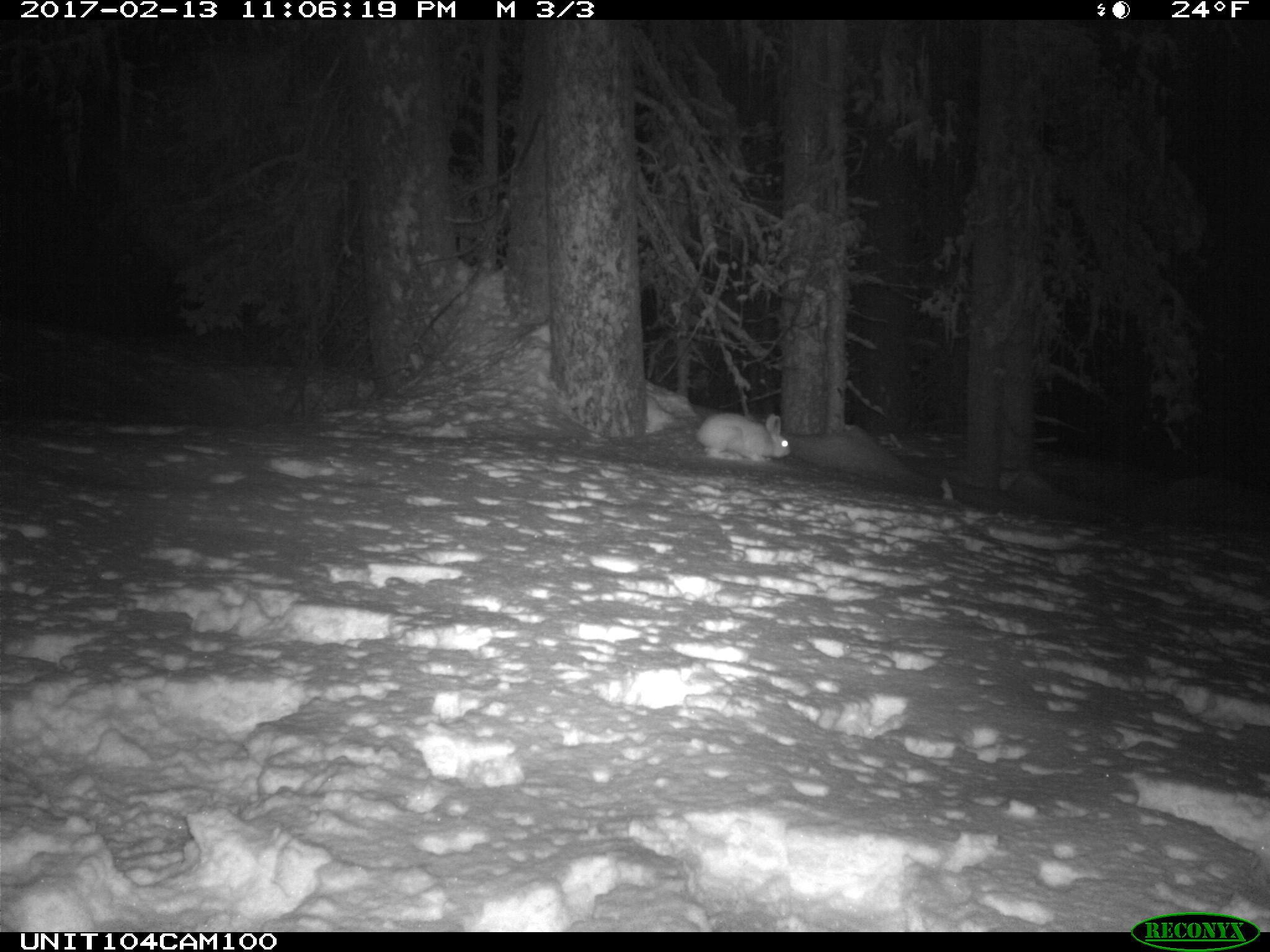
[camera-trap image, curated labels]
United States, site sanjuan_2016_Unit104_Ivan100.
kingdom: Animalia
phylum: Chordata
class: Mammalia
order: Lagomorpha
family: Leporidae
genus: Lepus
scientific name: Lepus americanus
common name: snowshoe hare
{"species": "Lepus americanus (snowshoe hare)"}